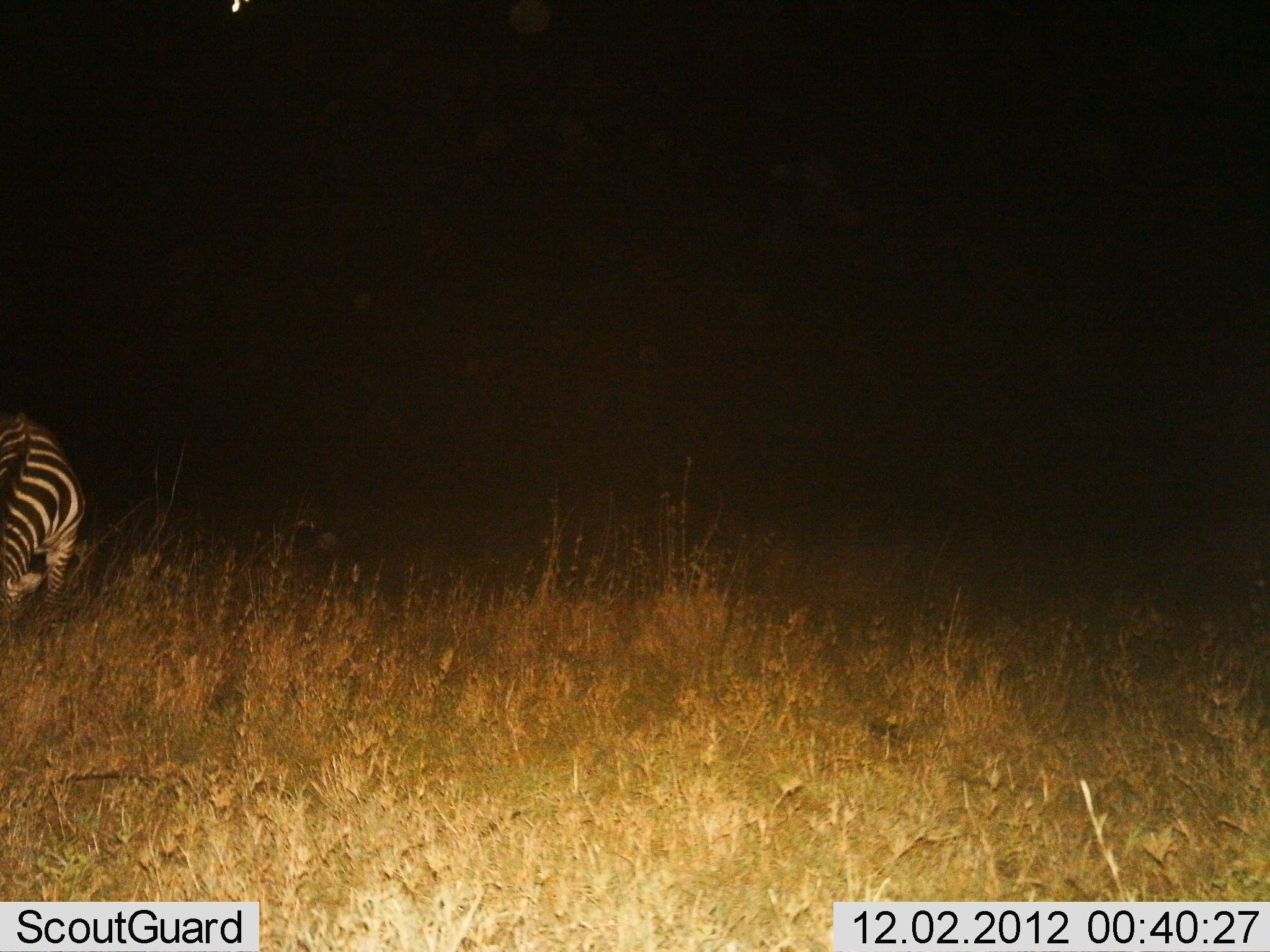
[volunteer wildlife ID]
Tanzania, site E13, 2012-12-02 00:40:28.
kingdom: Animalia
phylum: Chordata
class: Mammalia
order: Perissodactyla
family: Equidae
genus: Equus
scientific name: Equus quagga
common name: plains zebra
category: zebra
Zebra (plains zebra) (Equus quagga), count 1. Behavior (volunteer vote fractions): standing 40%, resting 0%, moving 0%, interacting 0%. Young present (vote fraction): 0%. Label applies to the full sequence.